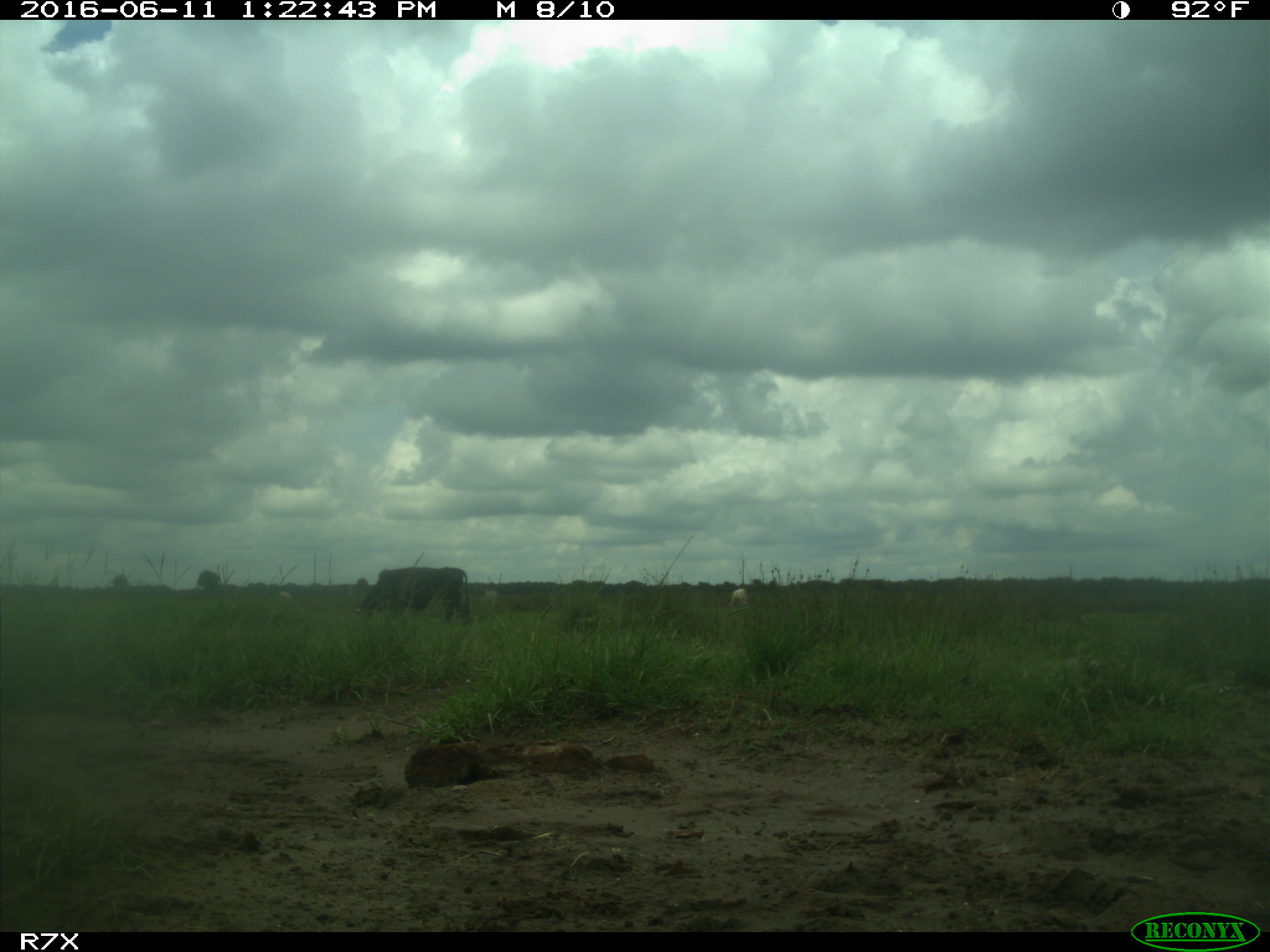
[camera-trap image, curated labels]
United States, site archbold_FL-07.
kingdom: Animalia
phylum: Chordata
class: Mammalia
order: Artiodactyla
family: Bovidae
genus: Bos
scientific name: Bos taurus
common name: domestic cow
Bos taurus (domestic cow).